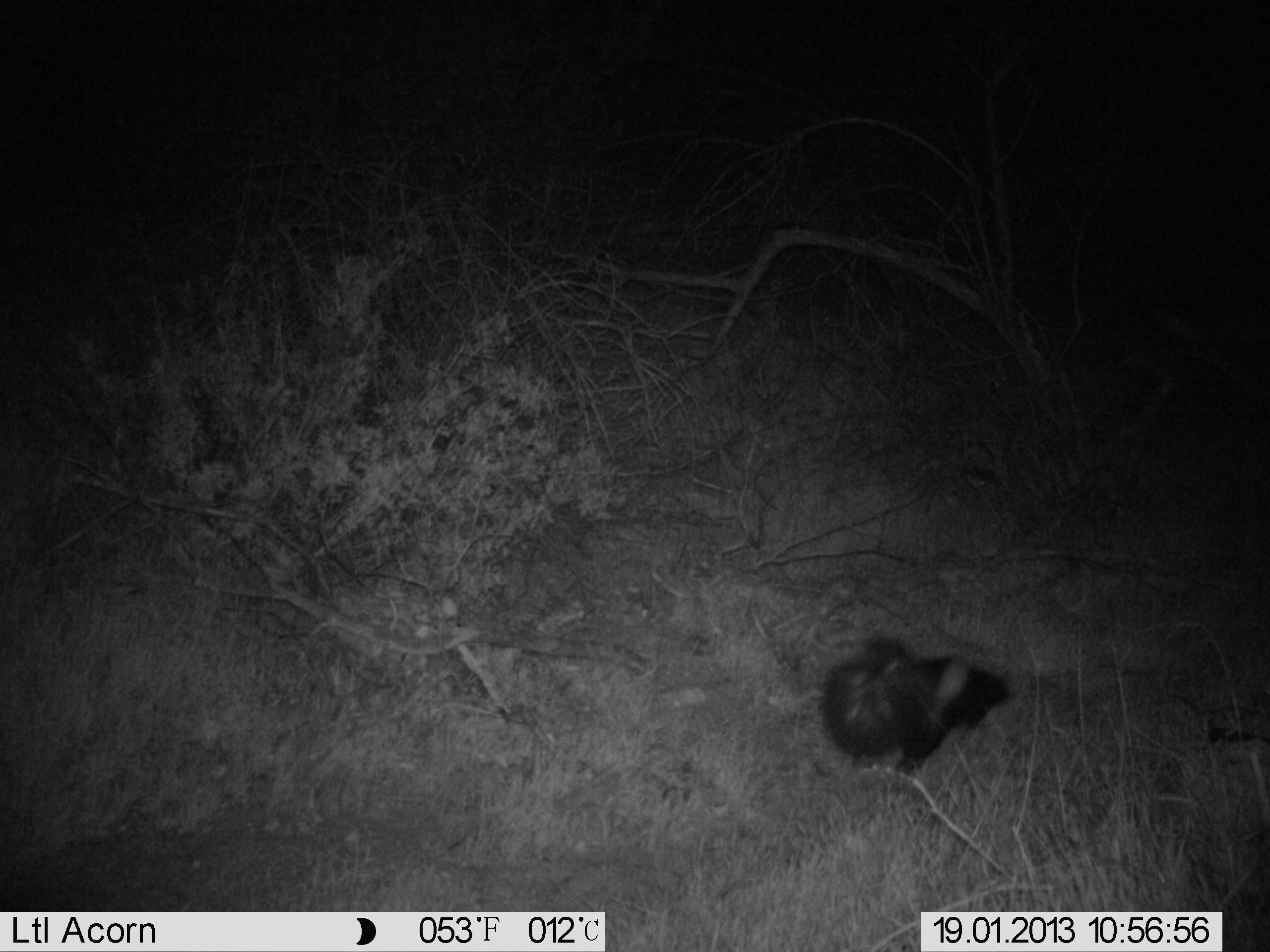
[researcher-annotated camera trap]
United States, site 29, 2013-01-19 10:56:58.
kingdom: Animalia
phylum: Chordata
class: Mammalia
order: Carnivora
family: Mephitidae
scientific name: Mephitidae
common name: skunk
Skunk (Mephitidae).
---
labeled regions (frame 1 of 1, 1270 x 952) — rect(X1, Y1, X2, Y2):
skunk: rect(819, 632, 1010, 781)